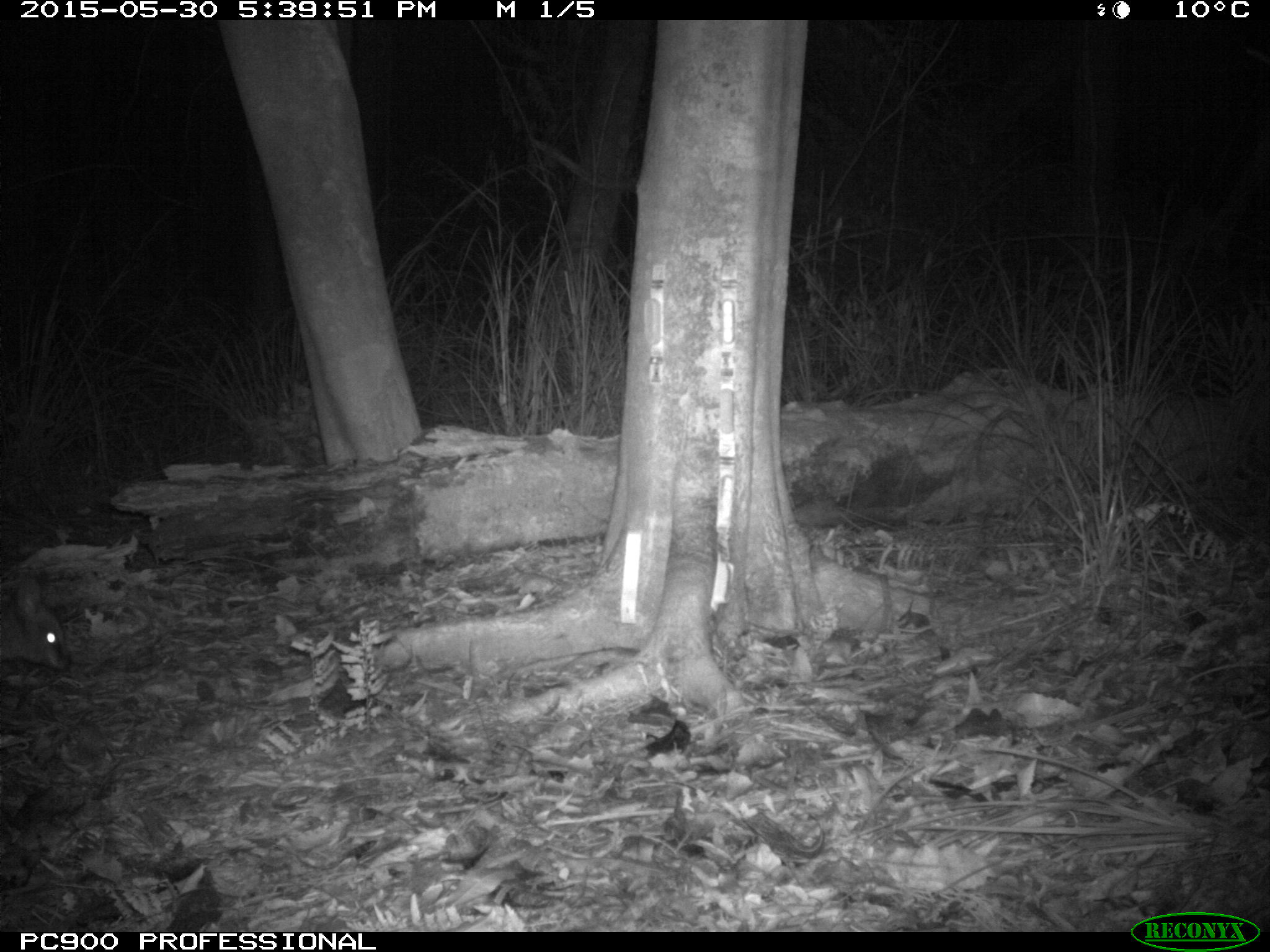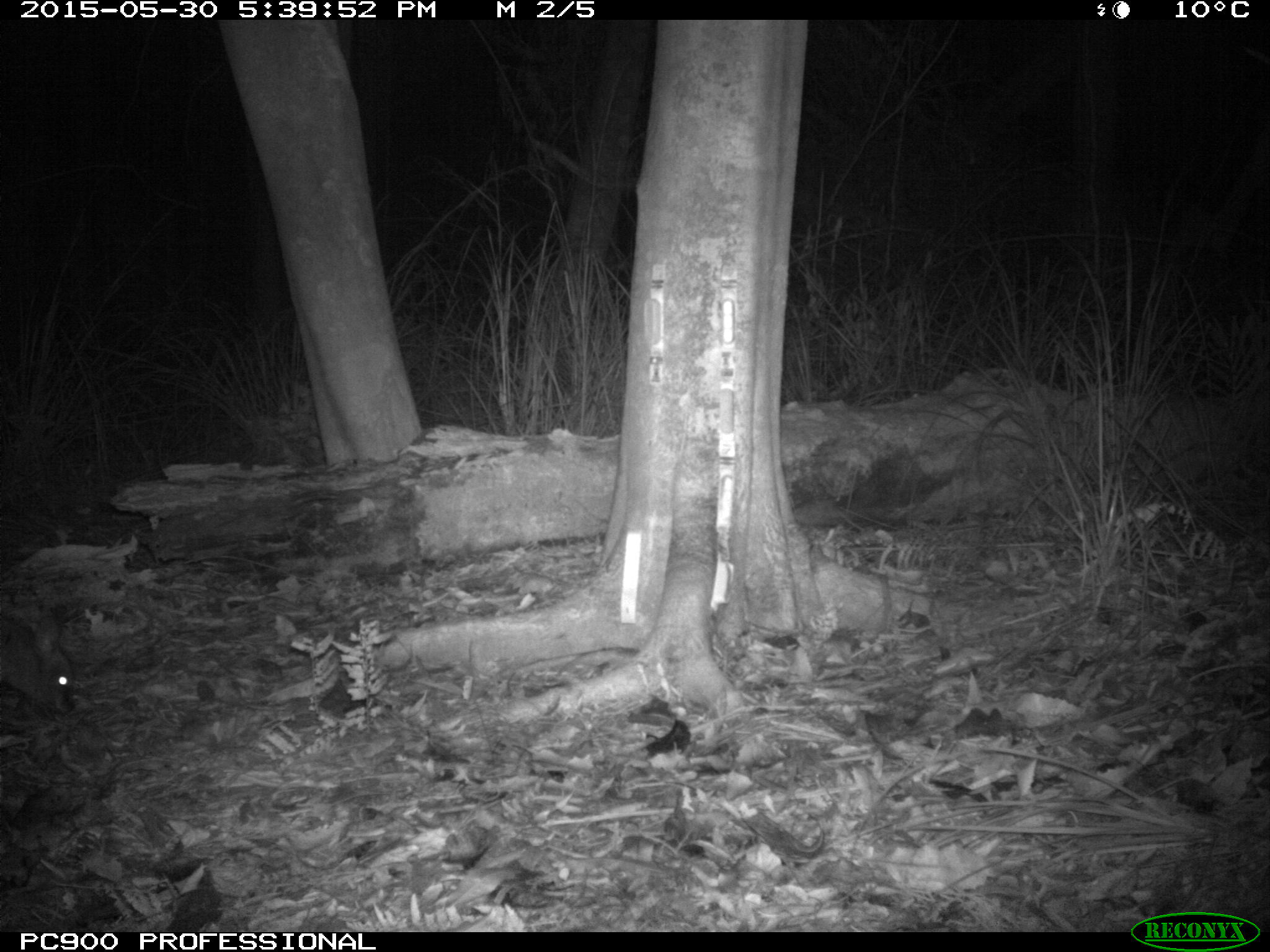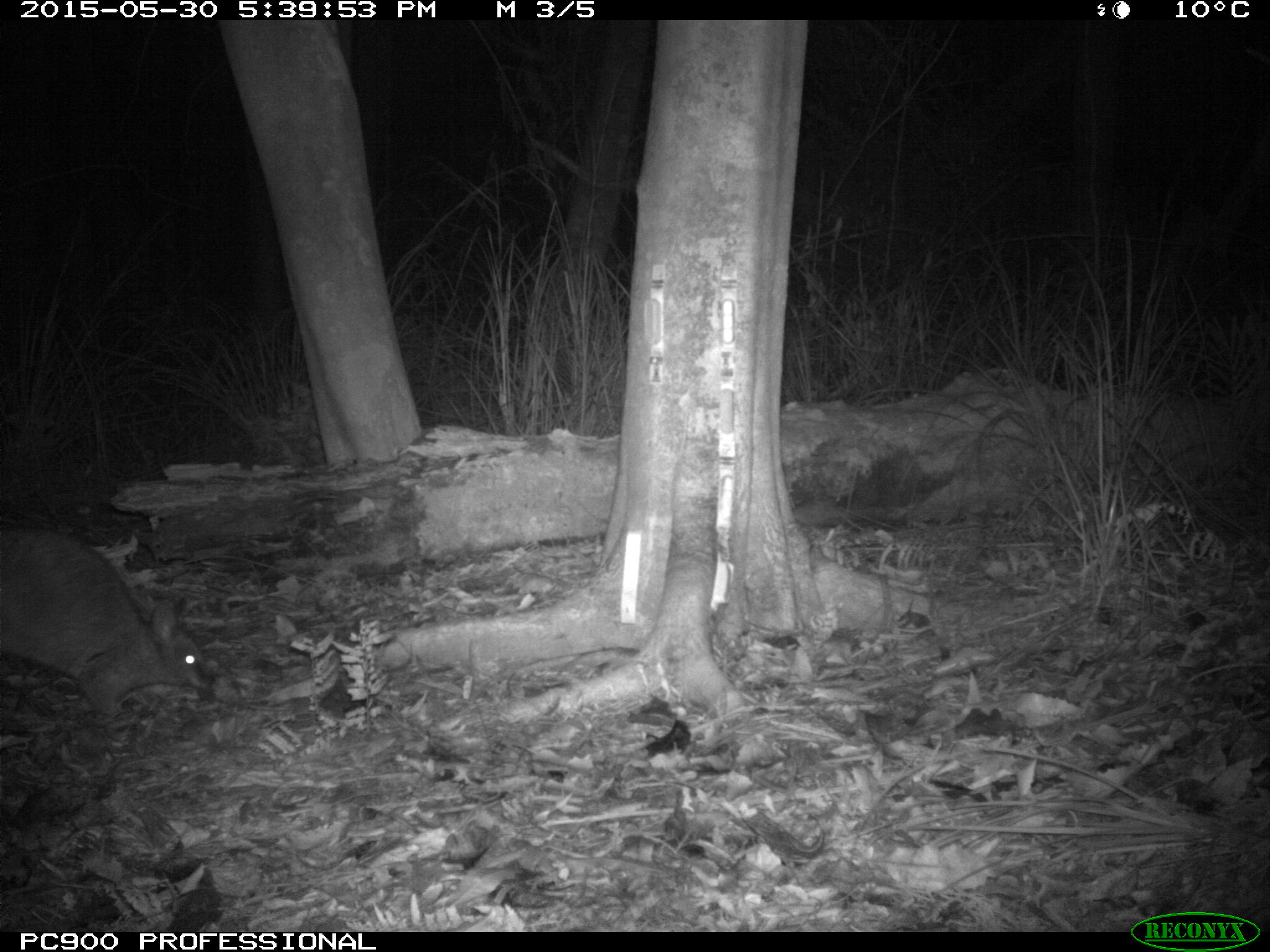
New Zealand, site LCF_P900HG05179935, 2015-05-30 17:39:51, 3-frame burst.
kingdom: Animalia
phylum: Chordata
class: Mammalia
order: Diprotodontia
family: Macropodidae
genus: Notamacropus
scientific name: Notamacropus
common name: wallaby